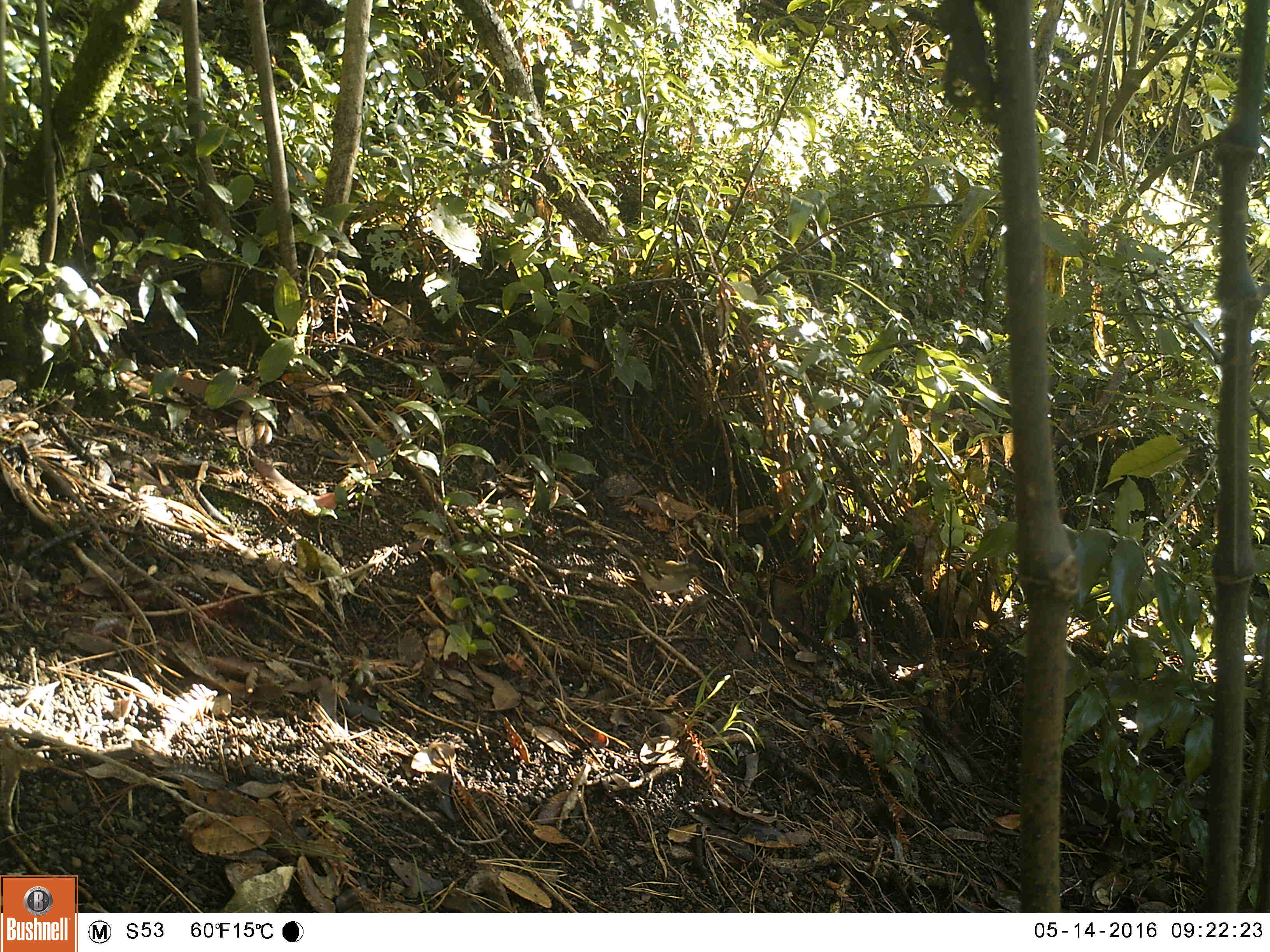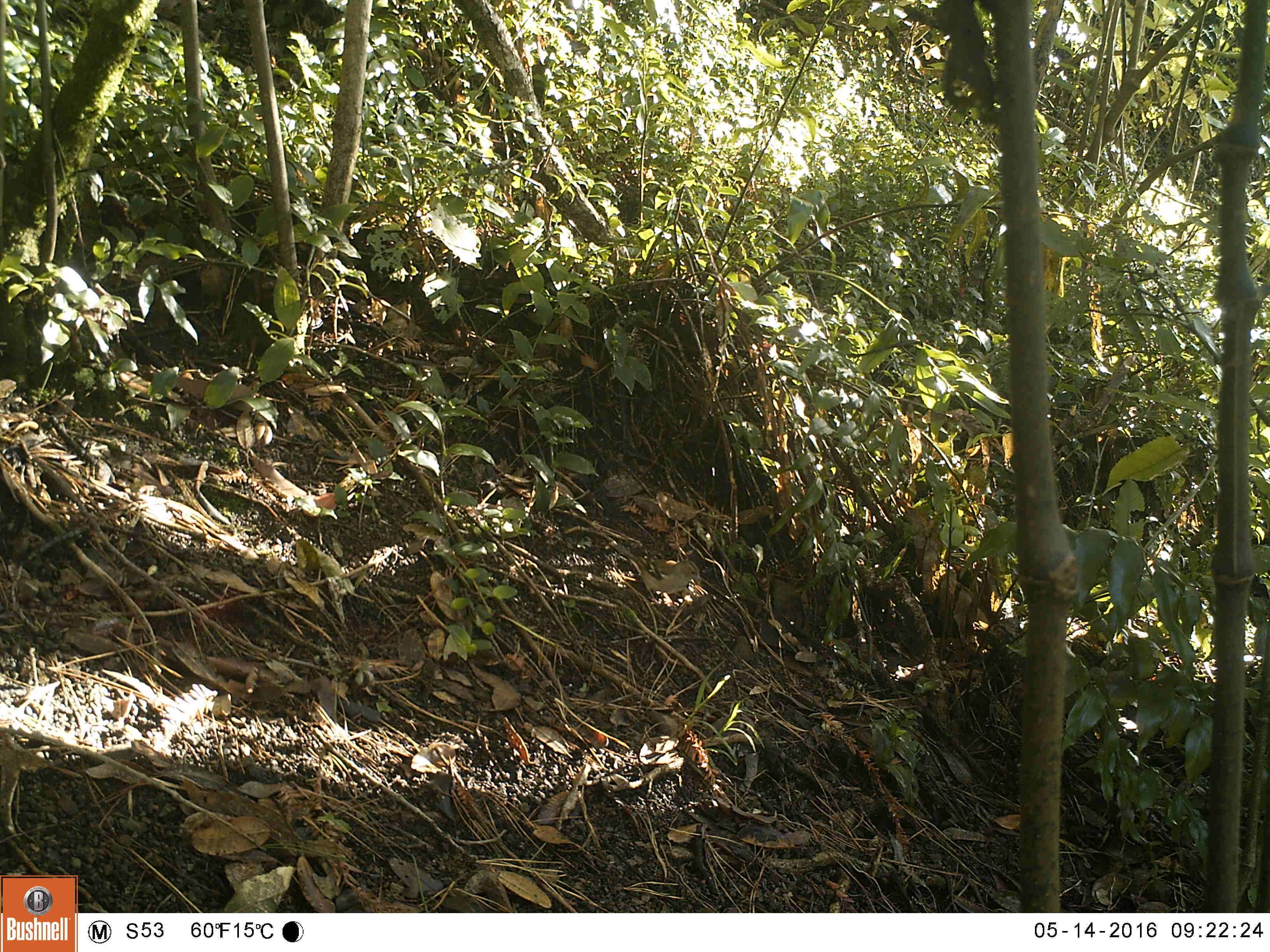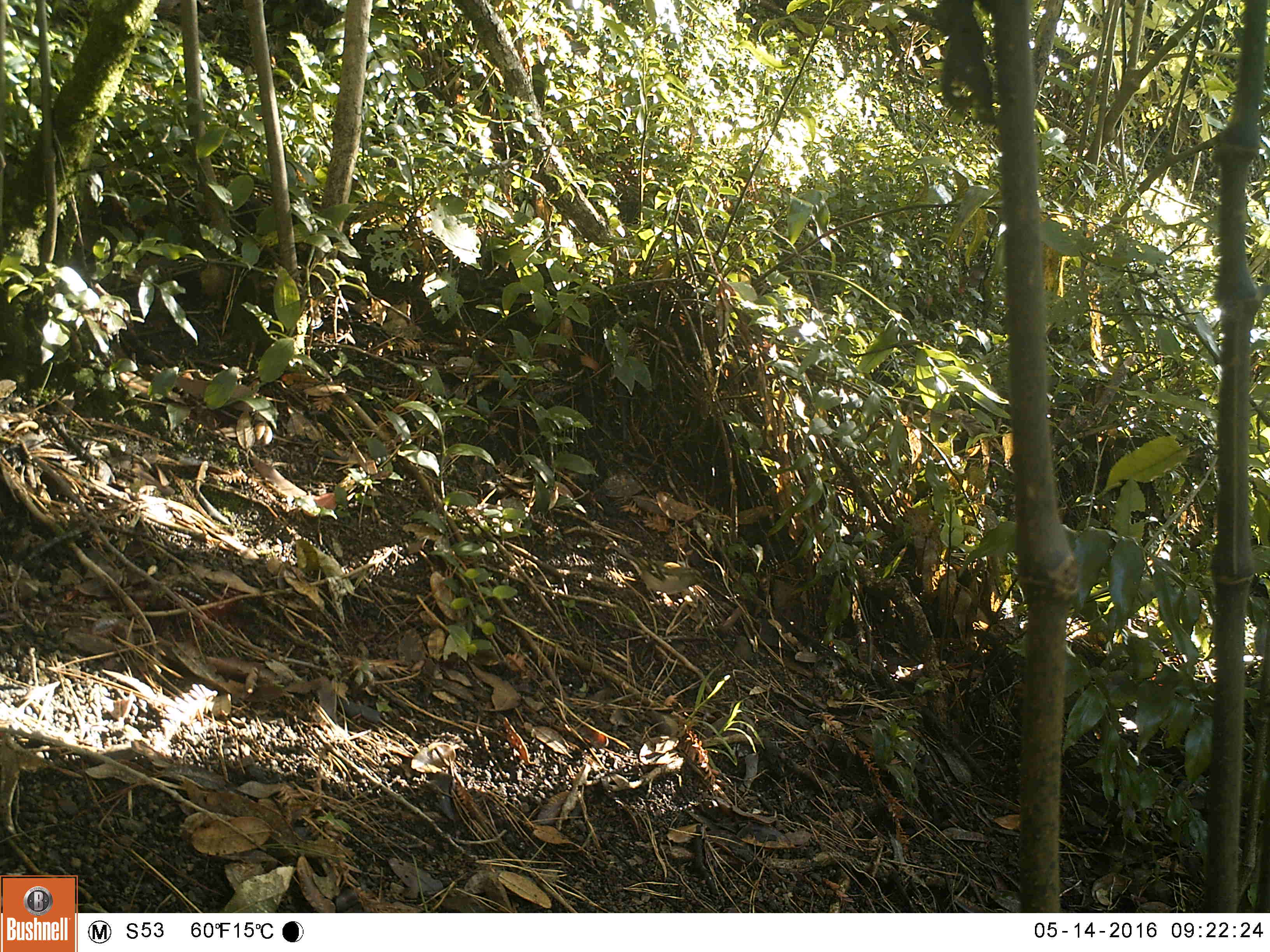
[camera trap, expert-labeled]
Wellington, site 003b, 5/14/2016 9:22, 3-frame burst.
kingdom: Animalia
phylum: Chordata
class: Aves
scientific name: Aves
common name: bird